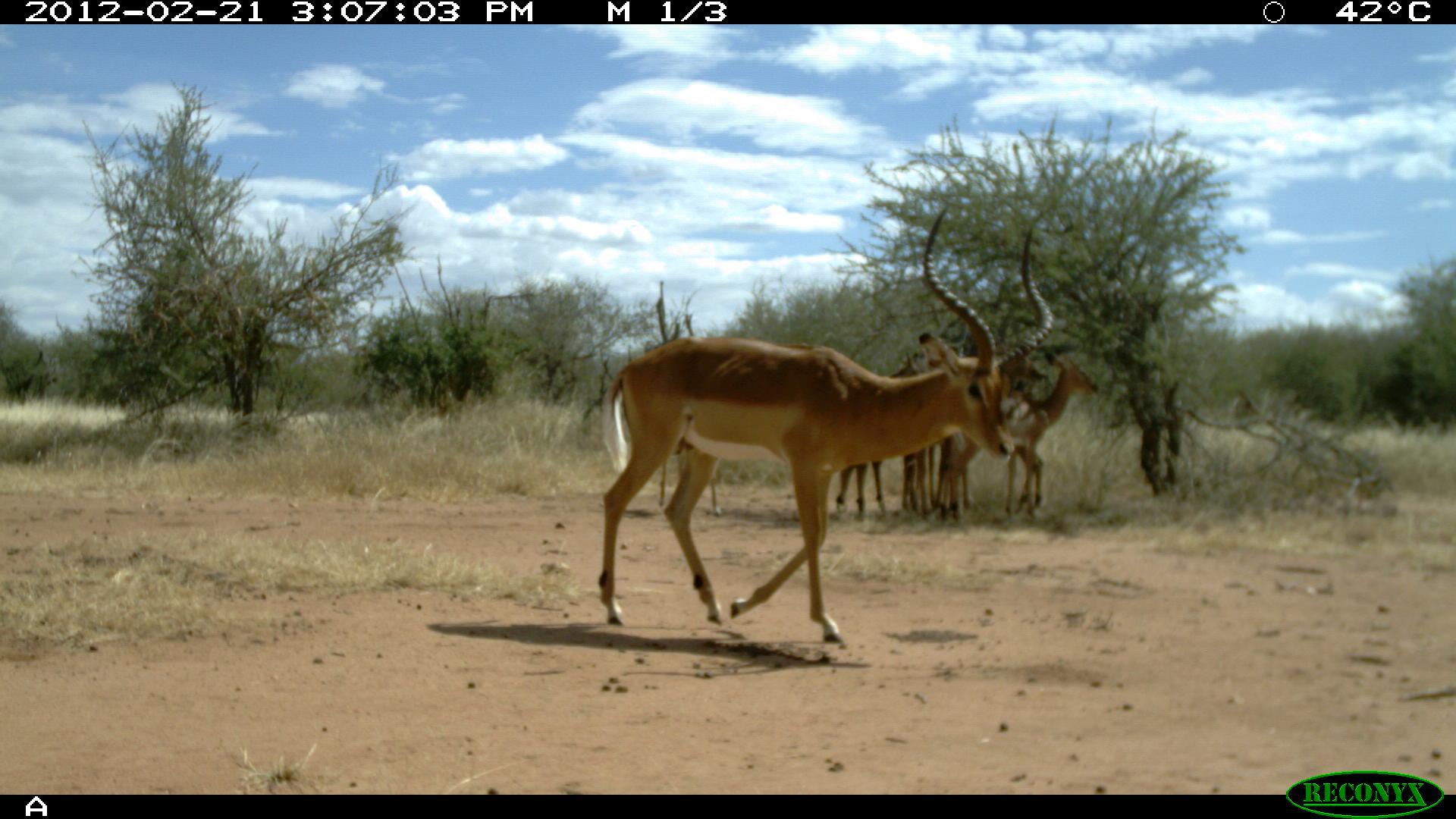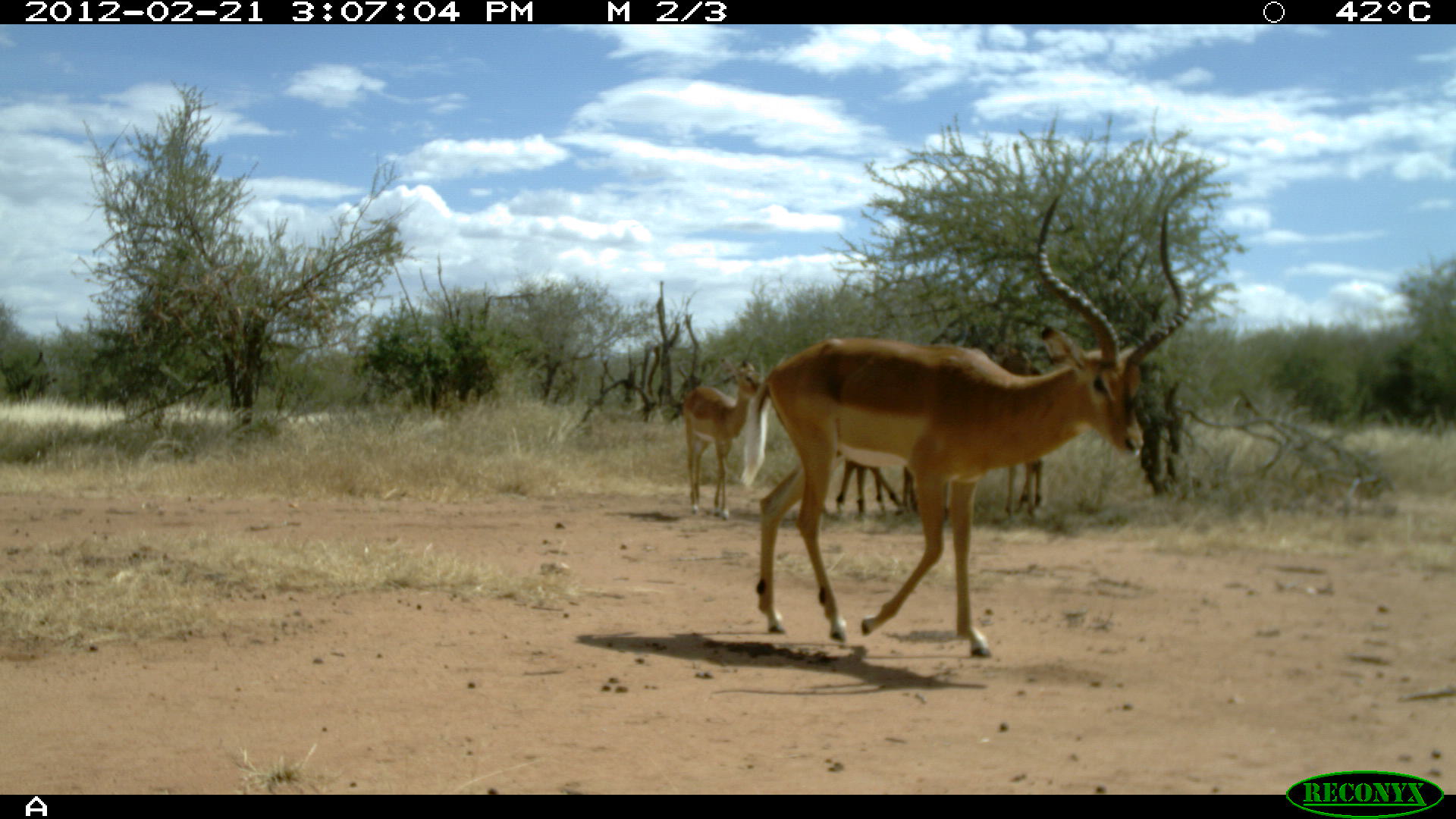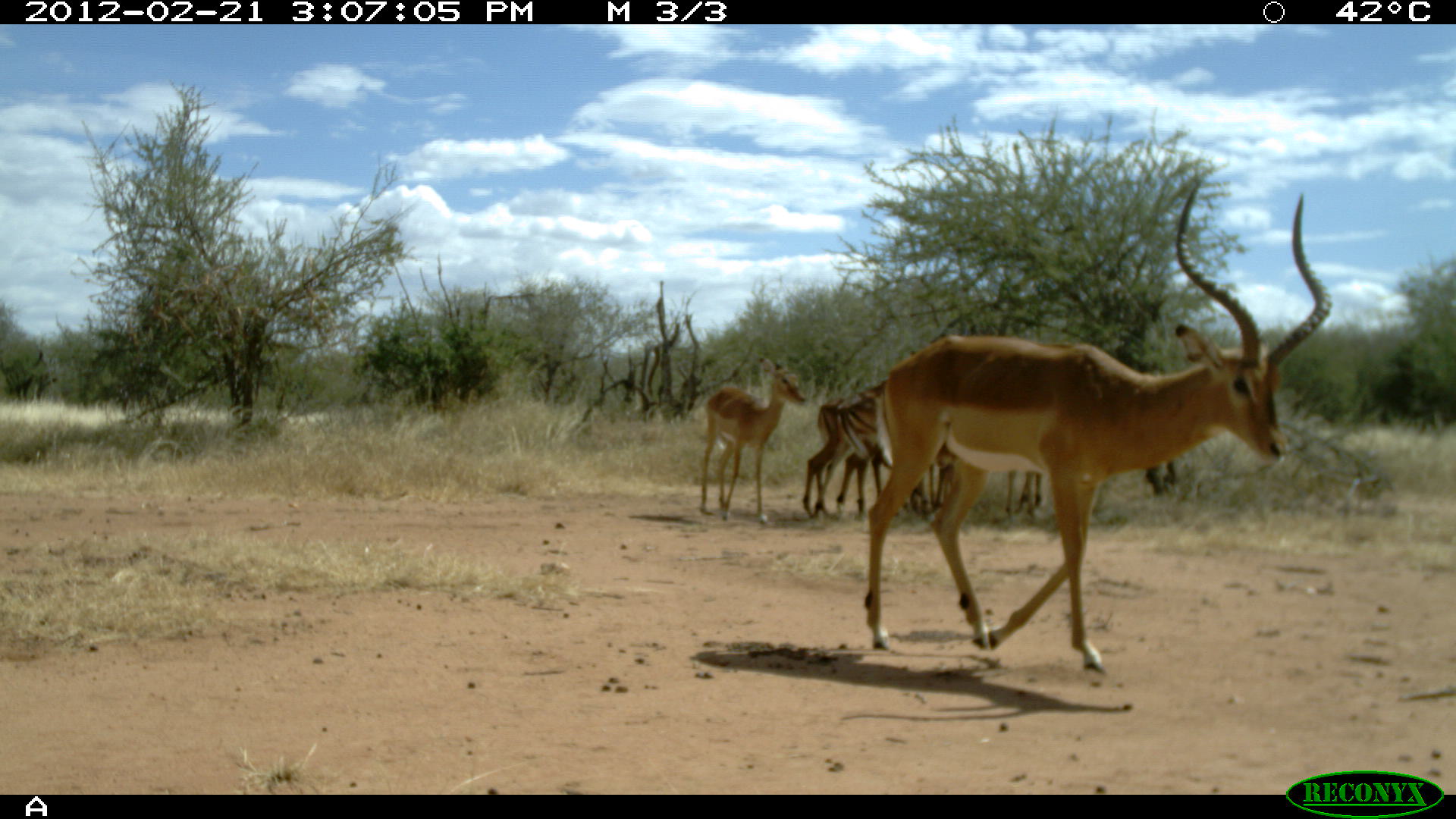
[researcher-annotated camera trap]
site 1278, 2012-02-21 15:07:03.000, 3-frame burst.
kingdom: Animalia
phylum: Chordata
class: Mammalia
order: Artiodactyla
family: Bovidae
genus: Aepyceros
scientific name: Aepyceros melampus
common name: impala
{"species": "Aepyceros melampus (impala)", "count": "5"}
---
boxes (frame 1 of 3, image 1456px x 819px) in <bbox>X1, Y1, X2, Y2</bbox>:
aepyceros melampus: <bbox>591, 199, 1053, 646</bbox>; <bbox>613, 327, 926, 522</bbox>; <bbox>942, 345, 1099, 527</bbox>; <bbox>899, 331, 1019, 524</bbox>